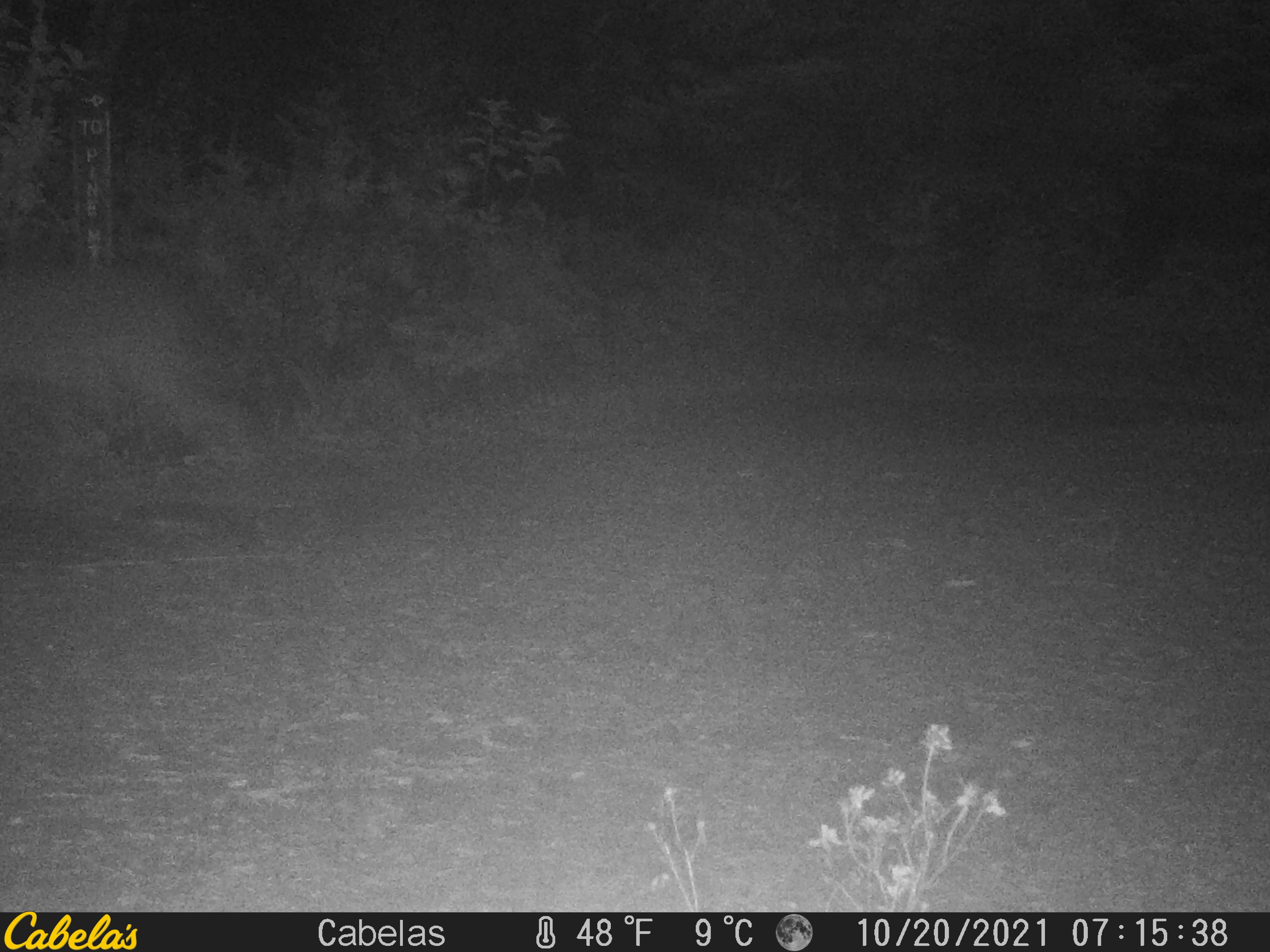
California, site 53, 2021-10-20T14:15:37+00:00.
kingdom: Animalia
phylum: Chordata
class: Mammalia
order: Artiodactyla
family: Cervidae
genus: Odocoileus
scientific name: Odocoileus hemionus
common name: mule deer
Mule deer (Odocoileus hemionus).